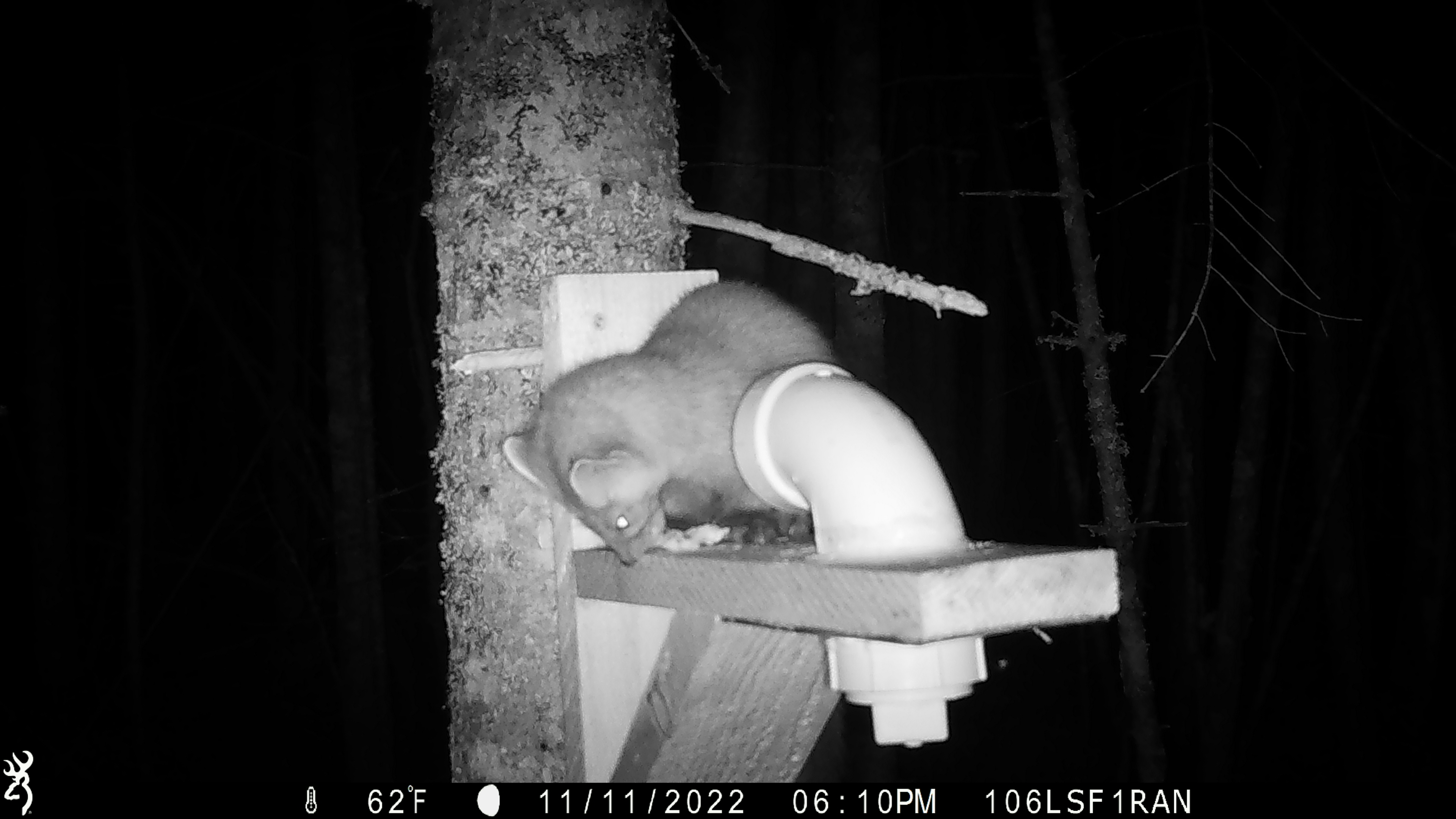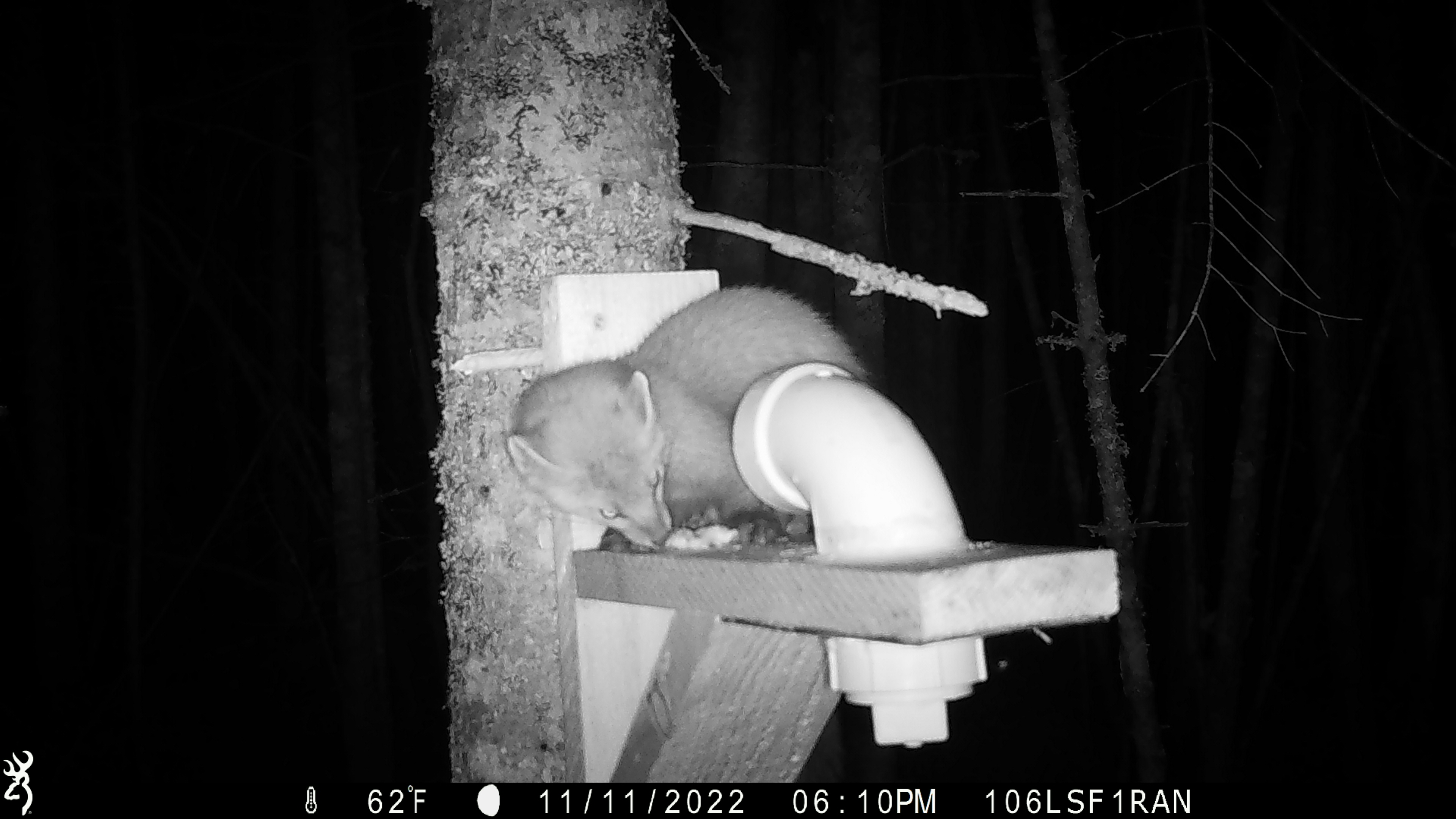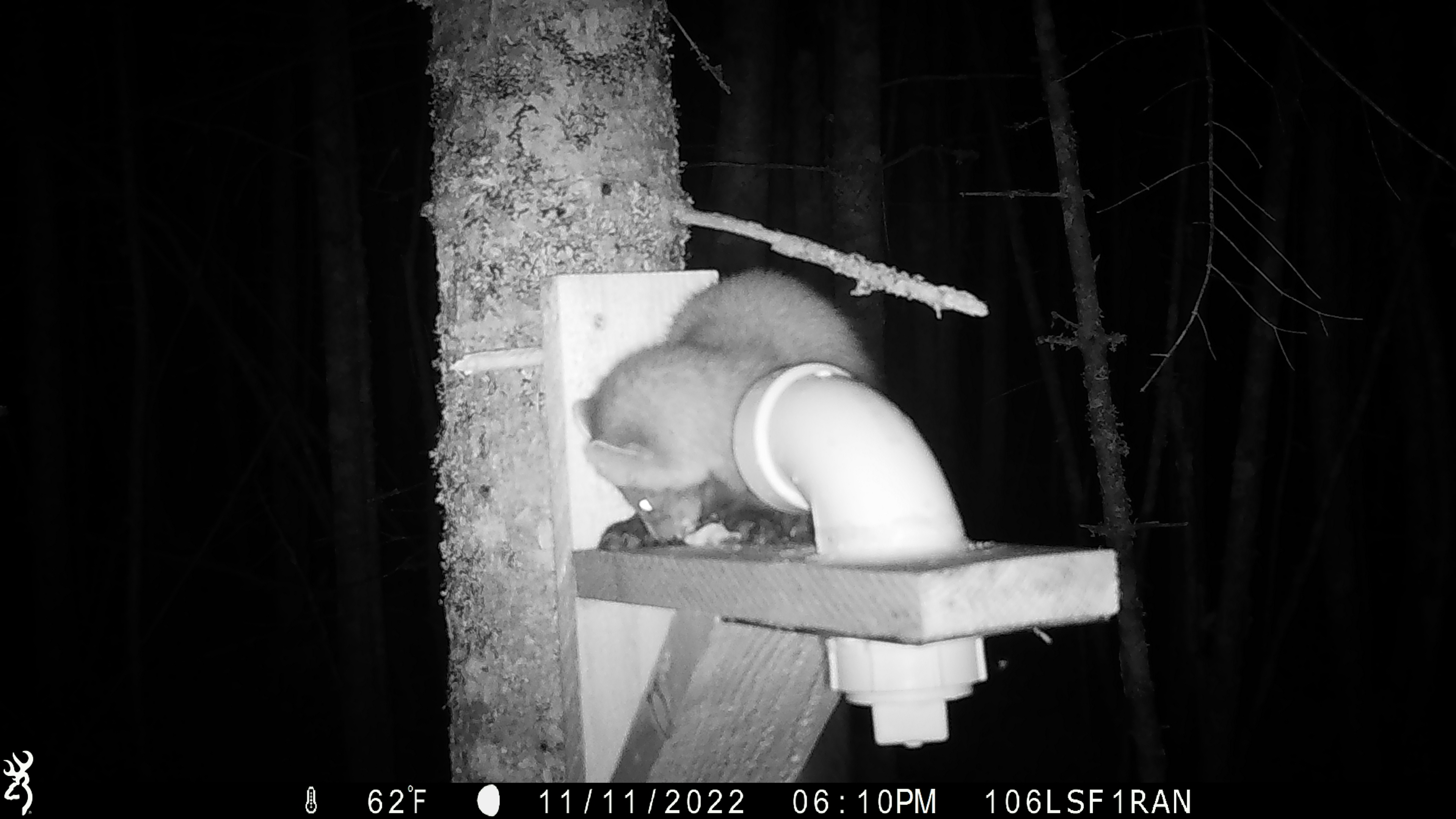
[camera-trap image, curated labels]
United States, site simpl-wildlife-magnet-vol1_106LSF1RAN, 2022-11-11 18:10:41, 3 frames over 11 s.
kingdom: Animalia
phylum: Chordata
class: Mammalia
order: Carnivora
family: Mustelidae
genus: Martes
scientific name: Martes americana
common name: american marten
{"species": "american marten (Martes americana)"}